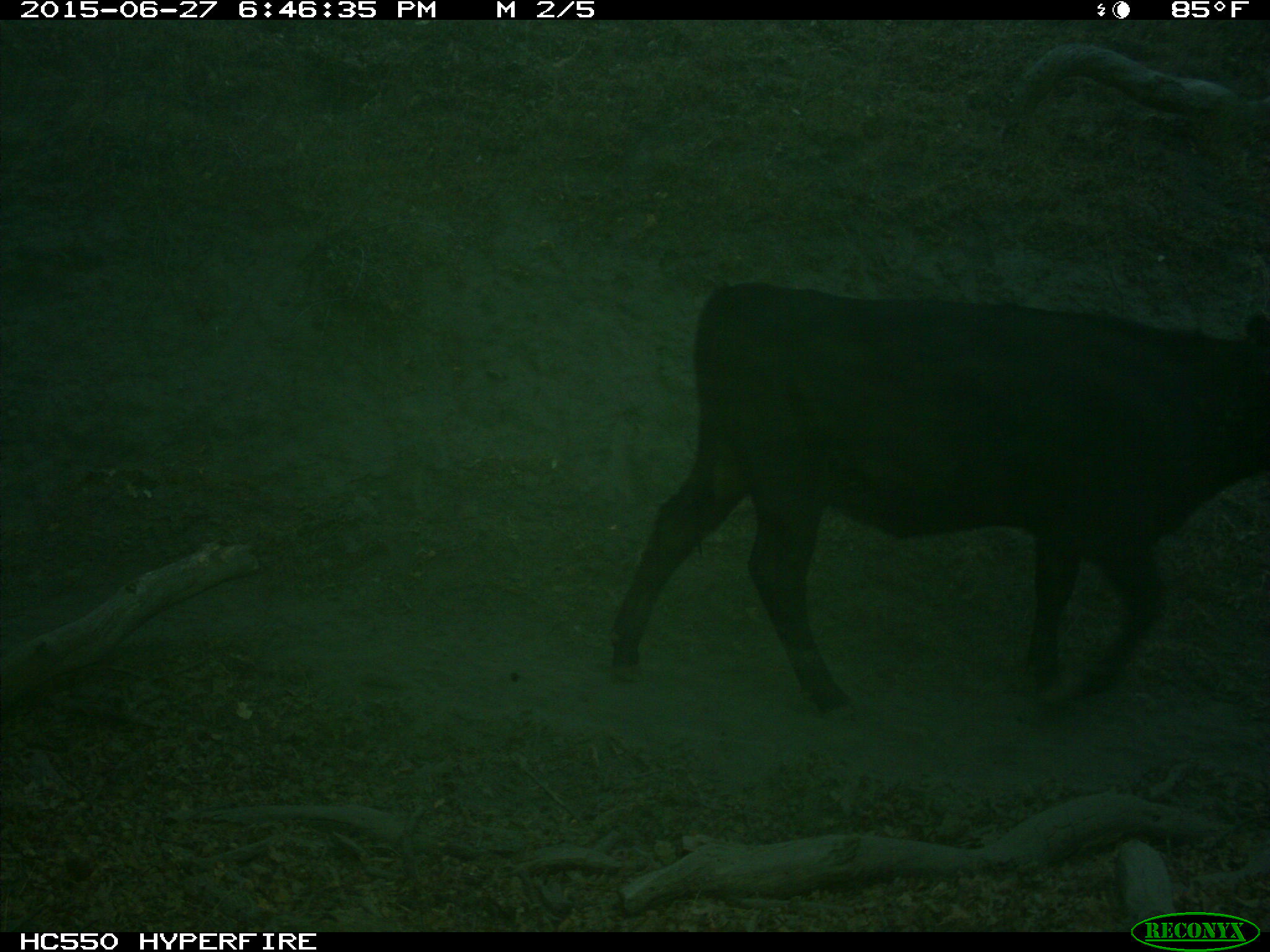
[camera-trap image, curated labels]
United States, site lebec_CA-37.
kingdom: Animalia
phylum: Chordata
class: Mammalia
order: Artiodactyla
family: Bovidae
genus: Bos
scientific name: Bos taurus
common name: domestic cow